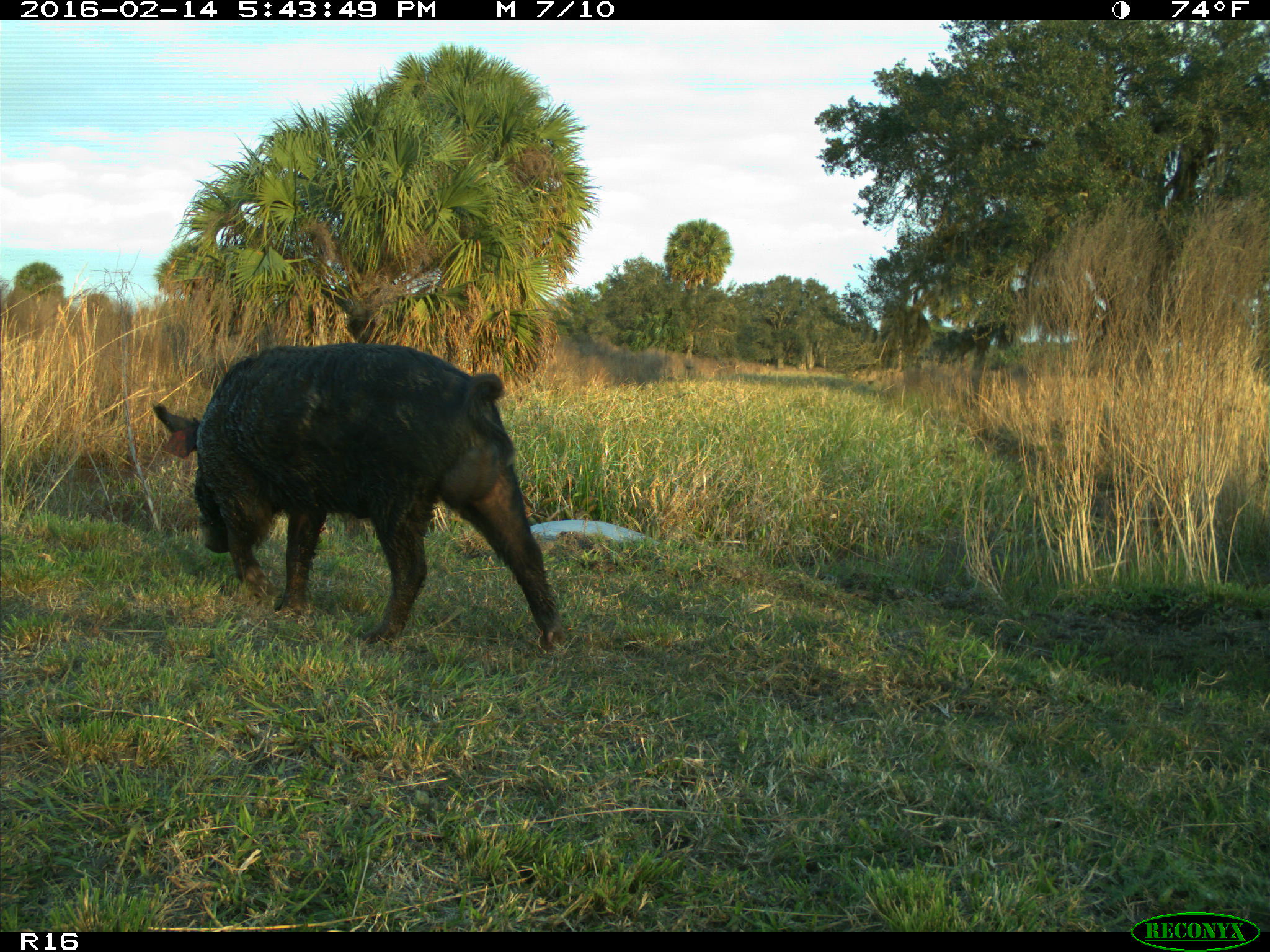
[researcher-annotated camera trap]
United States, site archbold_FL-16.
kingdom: Animalia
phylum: Chordata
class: Mammalia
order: Artiodactyla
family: Suidae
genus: Sus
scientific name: Sus scrofa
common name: wild boar